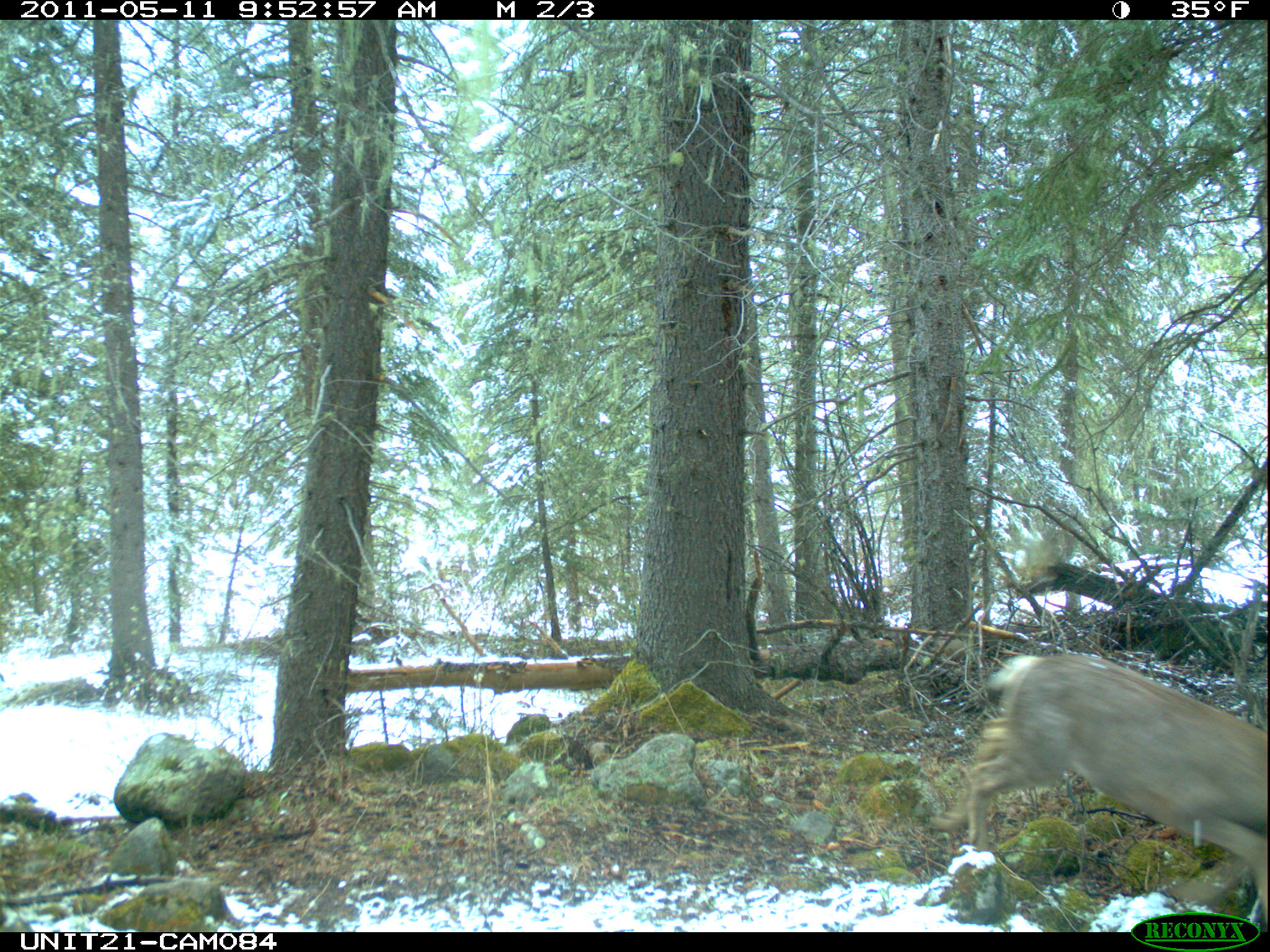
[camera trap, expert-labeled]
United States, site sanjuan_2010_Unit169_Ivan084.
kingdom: Animalia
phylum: Chordata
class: Mammalia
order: Artiodactyla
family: Cervidae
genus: Odocoileus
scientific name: Odocoileus hemionus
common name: mule deer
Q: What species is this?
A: Odocoileus hemionus (mule deer).